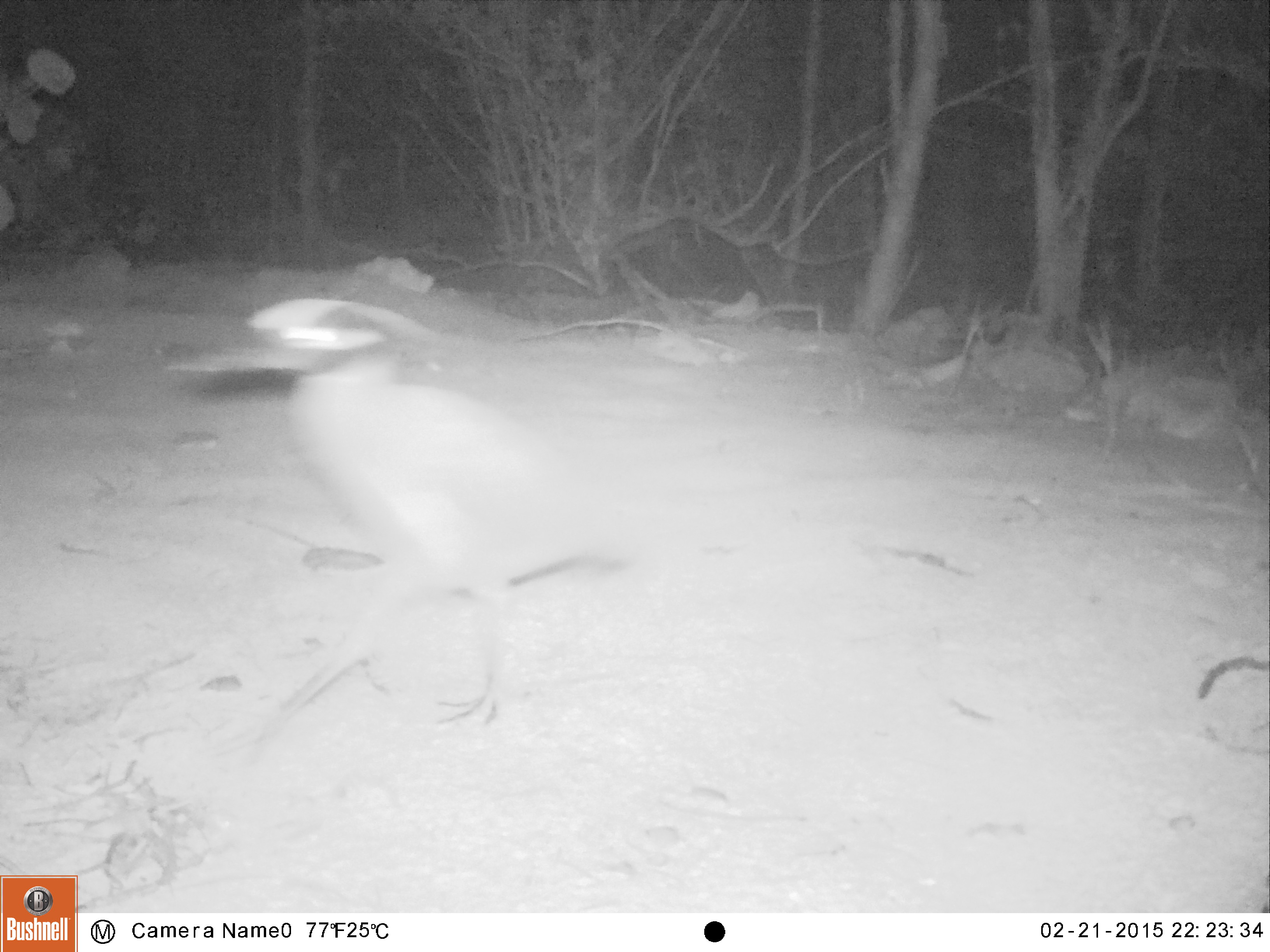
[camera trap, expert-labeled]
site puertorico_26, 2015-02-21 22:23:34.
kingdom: Animalia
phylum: Chordata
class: Aves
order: Pelecaniformes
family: Ardeidae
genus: Nyctanassa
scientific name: Nyctanassa violacea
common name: yellow-crowned night heron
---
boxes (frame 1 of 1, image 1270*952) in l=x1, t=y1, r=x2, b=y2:
yellow-crowned night heron: l=151, t=289, r=632, b=734